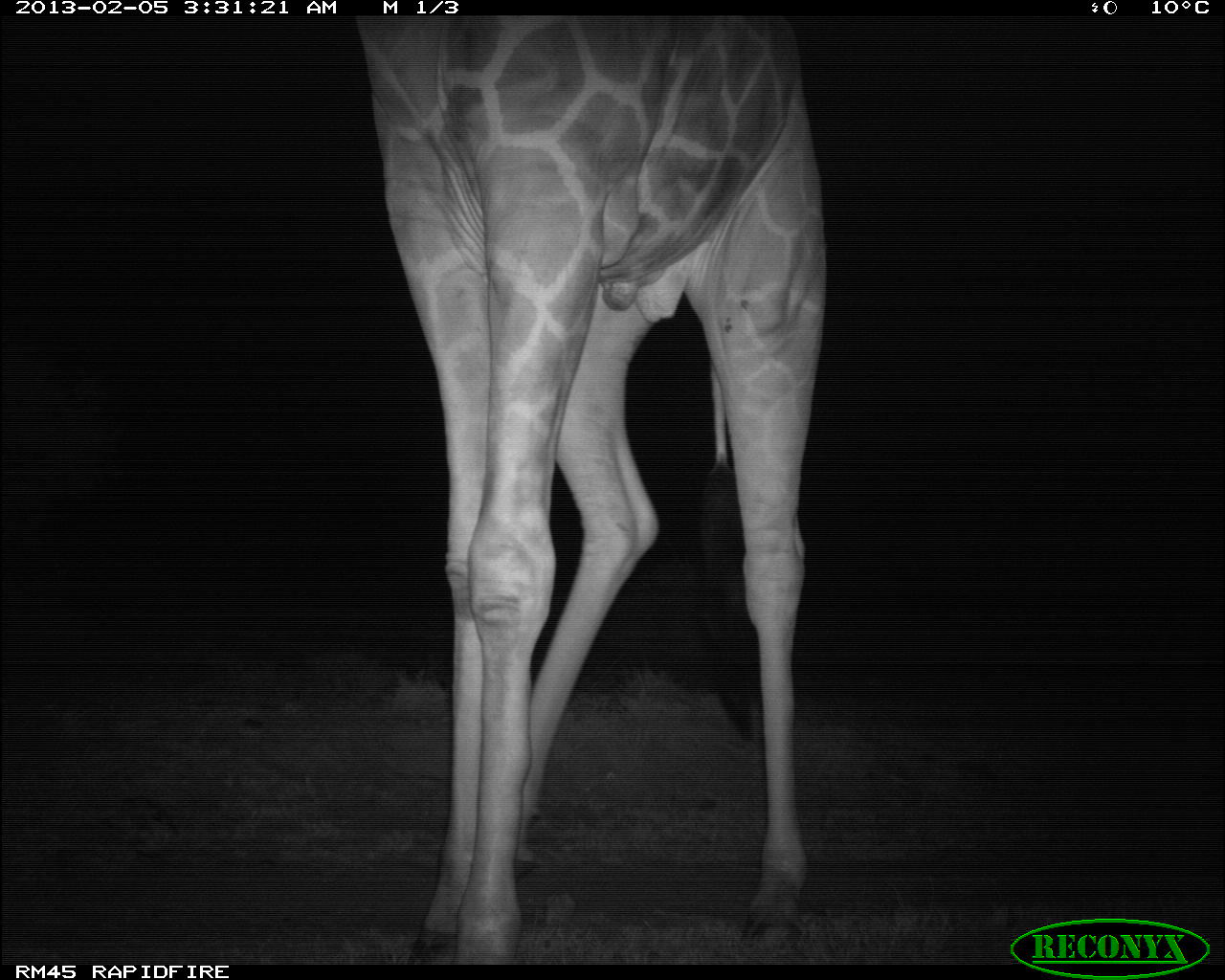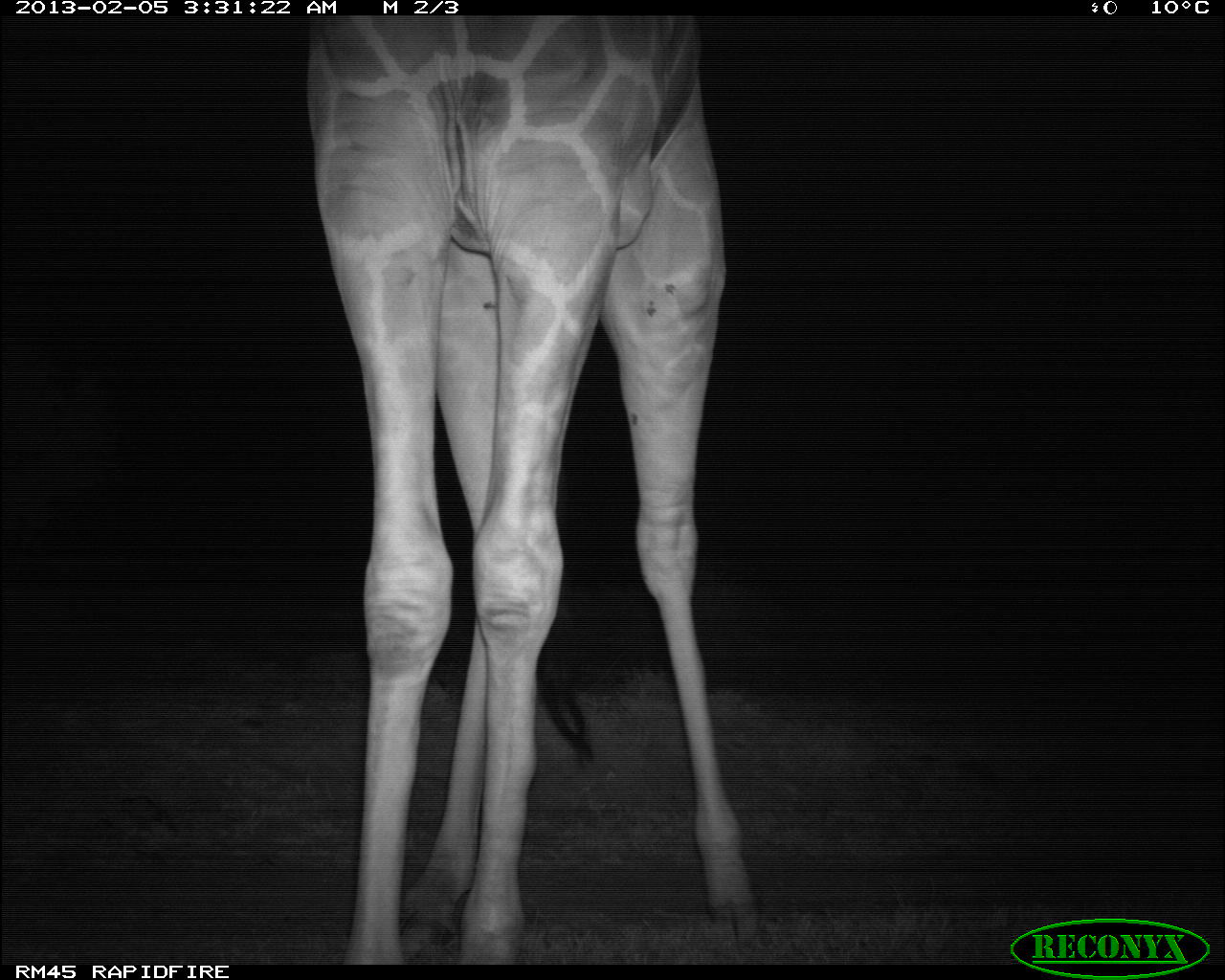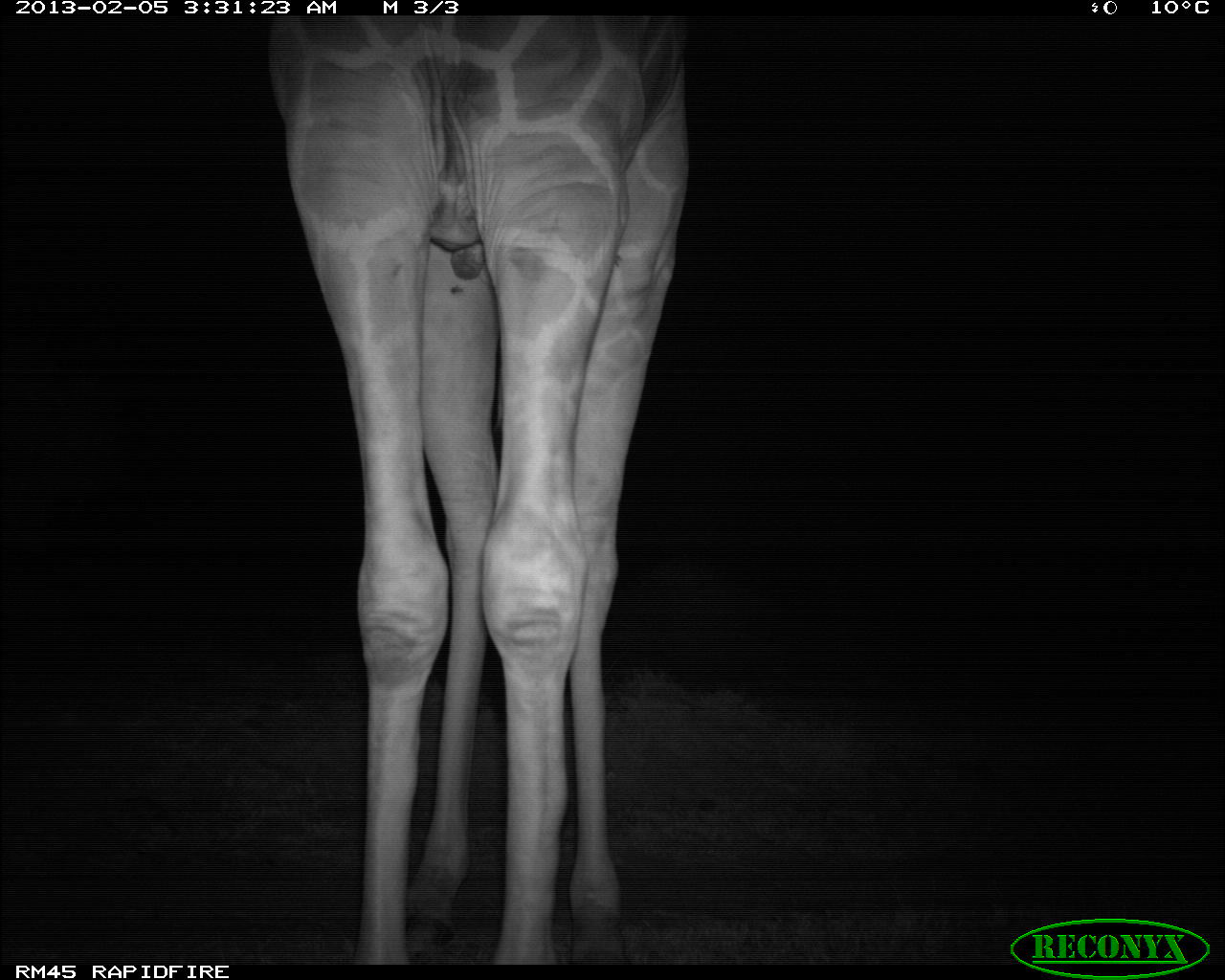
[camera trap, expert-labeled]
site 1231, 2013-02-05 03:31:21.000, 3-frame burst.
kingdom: Animalia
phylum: Chordata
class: Mammalia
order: Artiodactyla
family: Giraffidae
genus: Giraffa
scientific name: Giraffa camelopardalis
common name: giraffe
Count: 1.